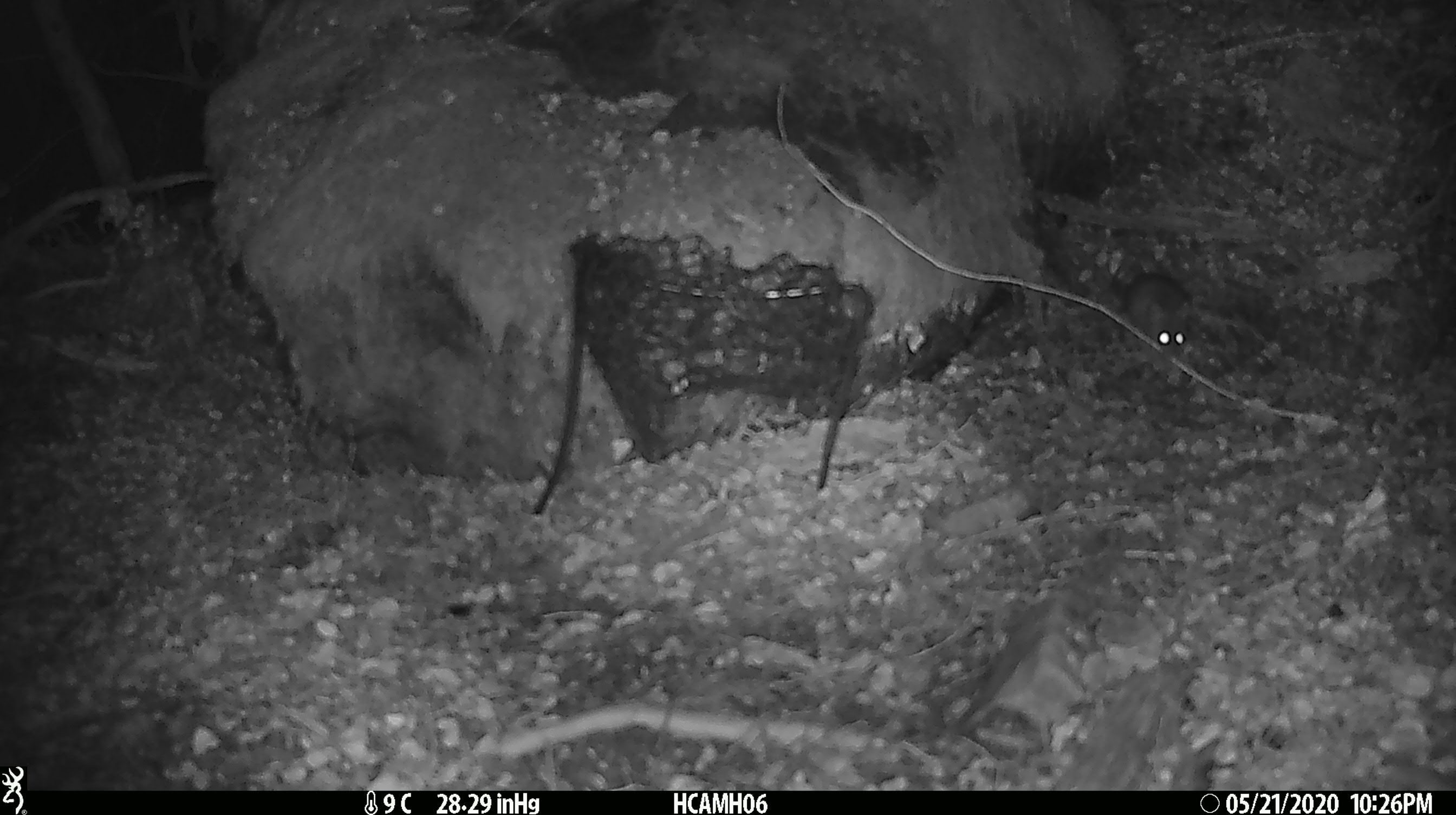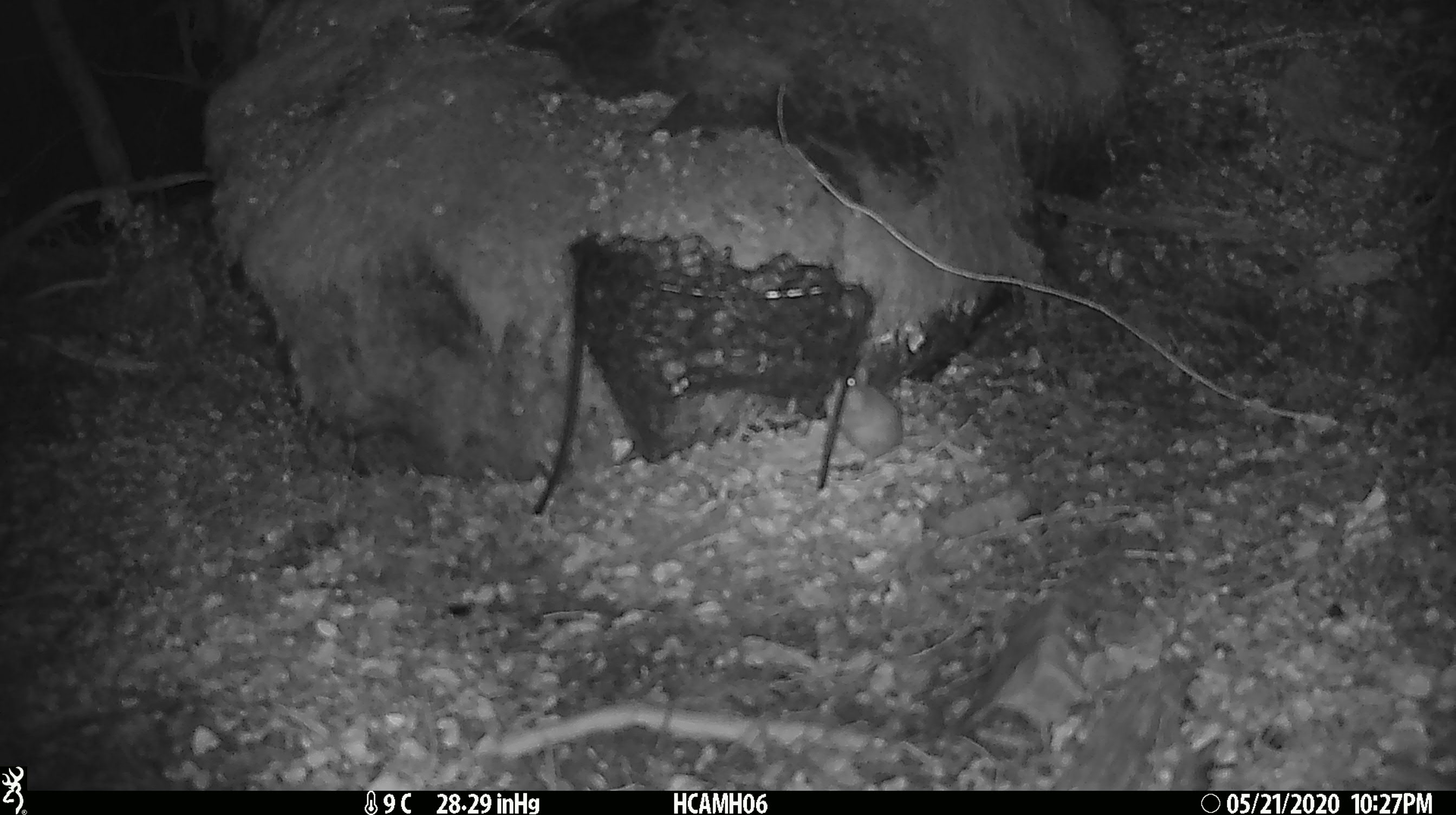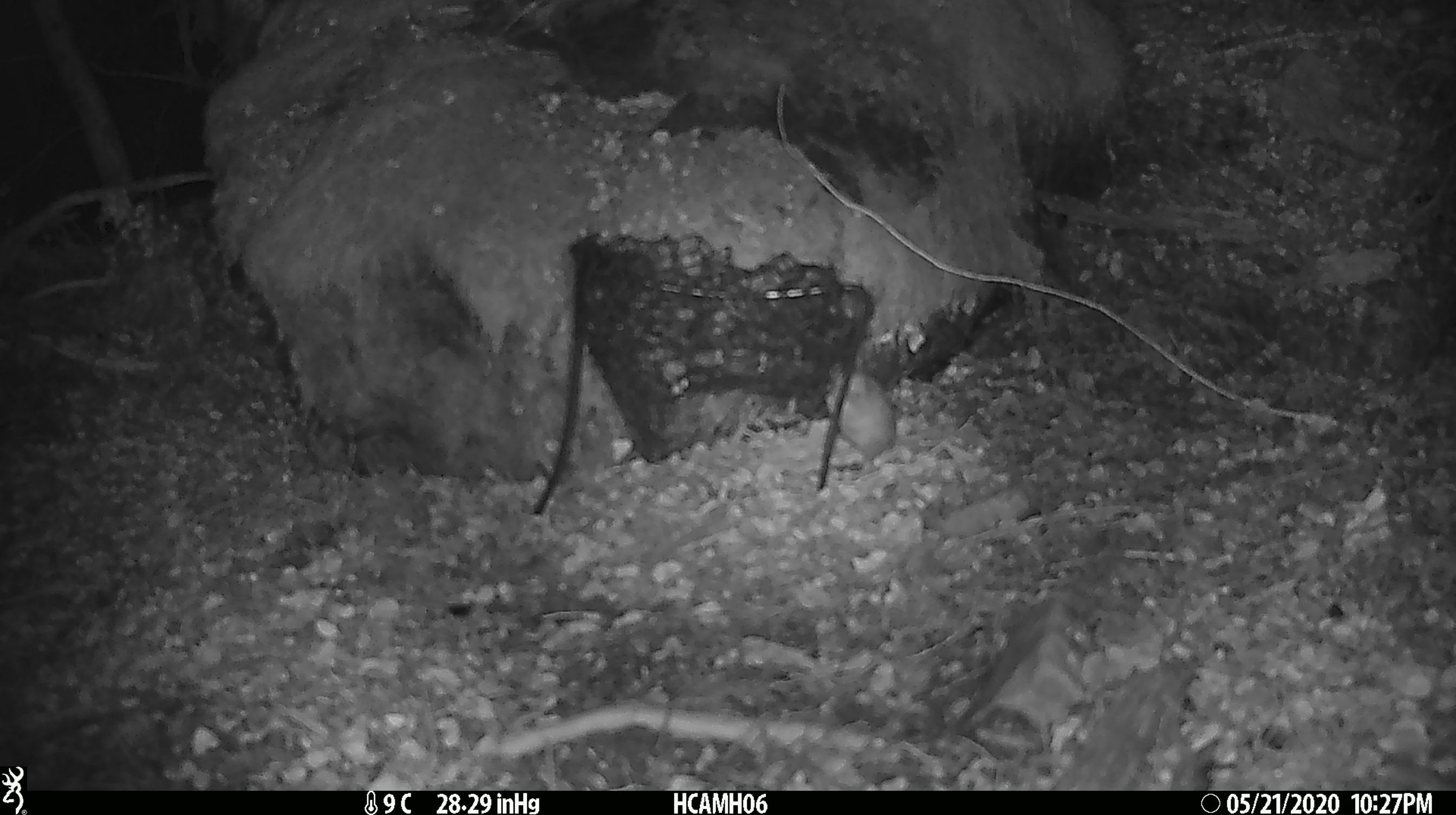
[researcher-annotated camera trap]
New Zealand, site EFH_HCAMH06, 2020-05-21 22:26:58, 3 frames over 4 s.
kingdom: Animalia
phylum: Chordata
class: Mammalia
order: Rodentia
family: Muridae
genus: Mus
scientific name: Mus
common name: mouse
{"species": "mouse (Mus)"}